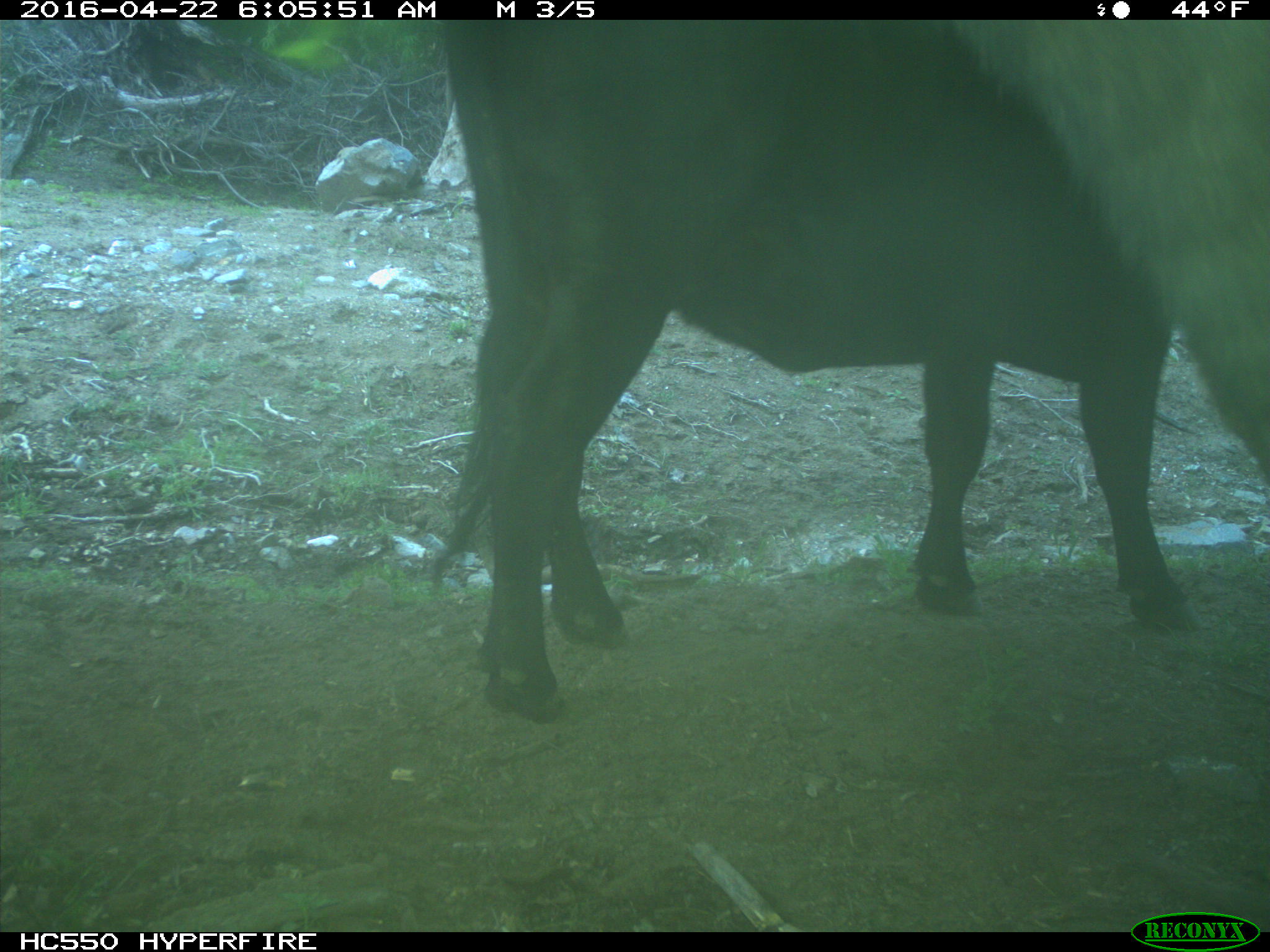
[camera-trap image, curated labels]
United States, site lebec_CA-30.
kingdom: Animalia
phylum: Chordata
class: Mammalia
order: Artiodactyla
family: Bovidae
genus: Bos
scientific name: Bos taurus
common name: domestic cow